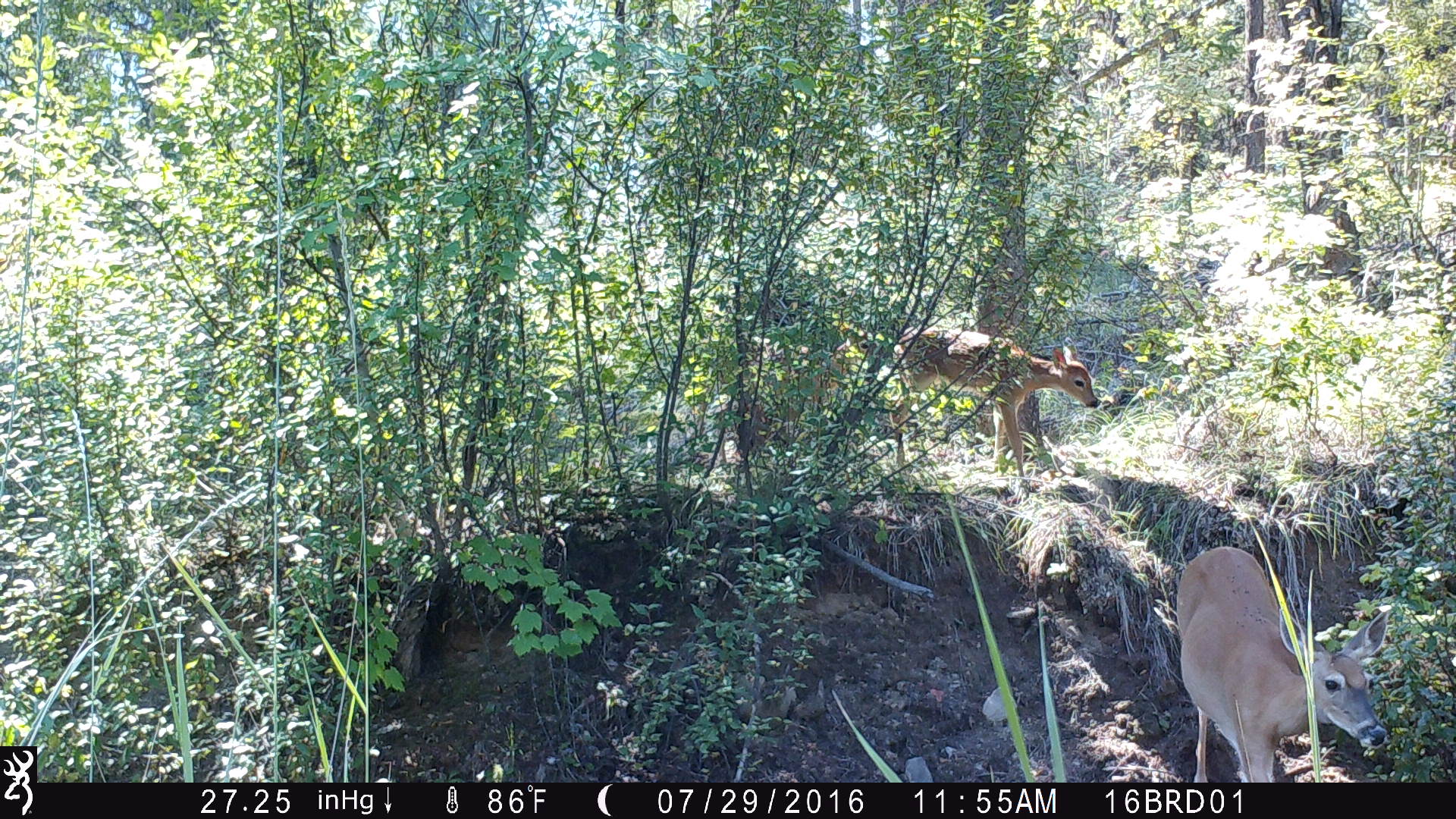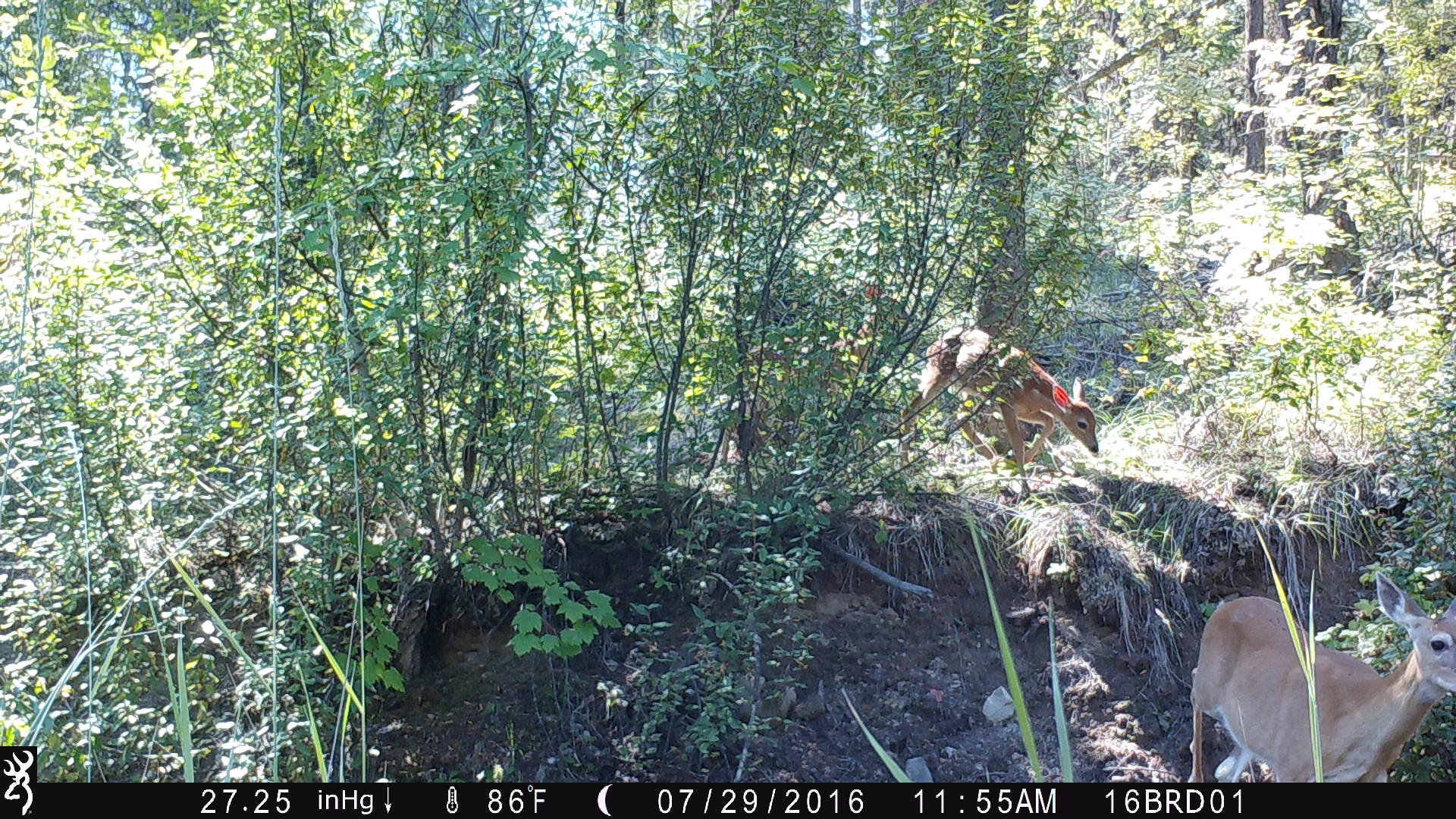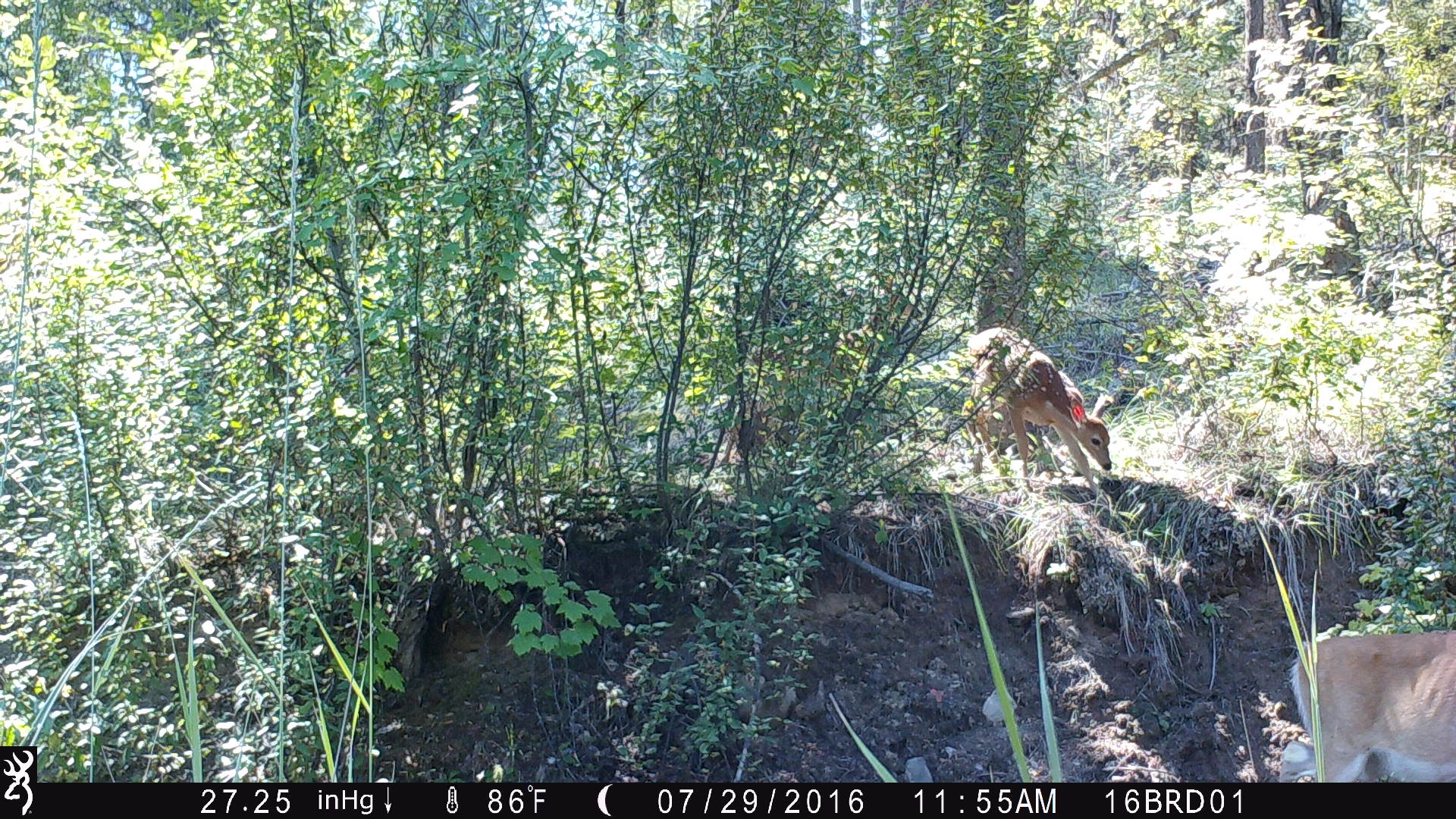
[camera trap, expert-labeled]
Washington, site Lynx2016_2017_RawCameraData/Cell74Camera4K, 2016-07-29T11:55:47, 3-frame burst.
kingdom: Animalia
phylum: Chordata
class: Mammalia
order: Artiodactyla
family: Cervidae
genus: Odocoileus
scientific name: Odocoileus virginianus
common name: white-tailed deer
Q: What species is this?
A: Odocoileus virginianus (white-tailed deer).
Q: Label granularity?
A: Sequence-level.